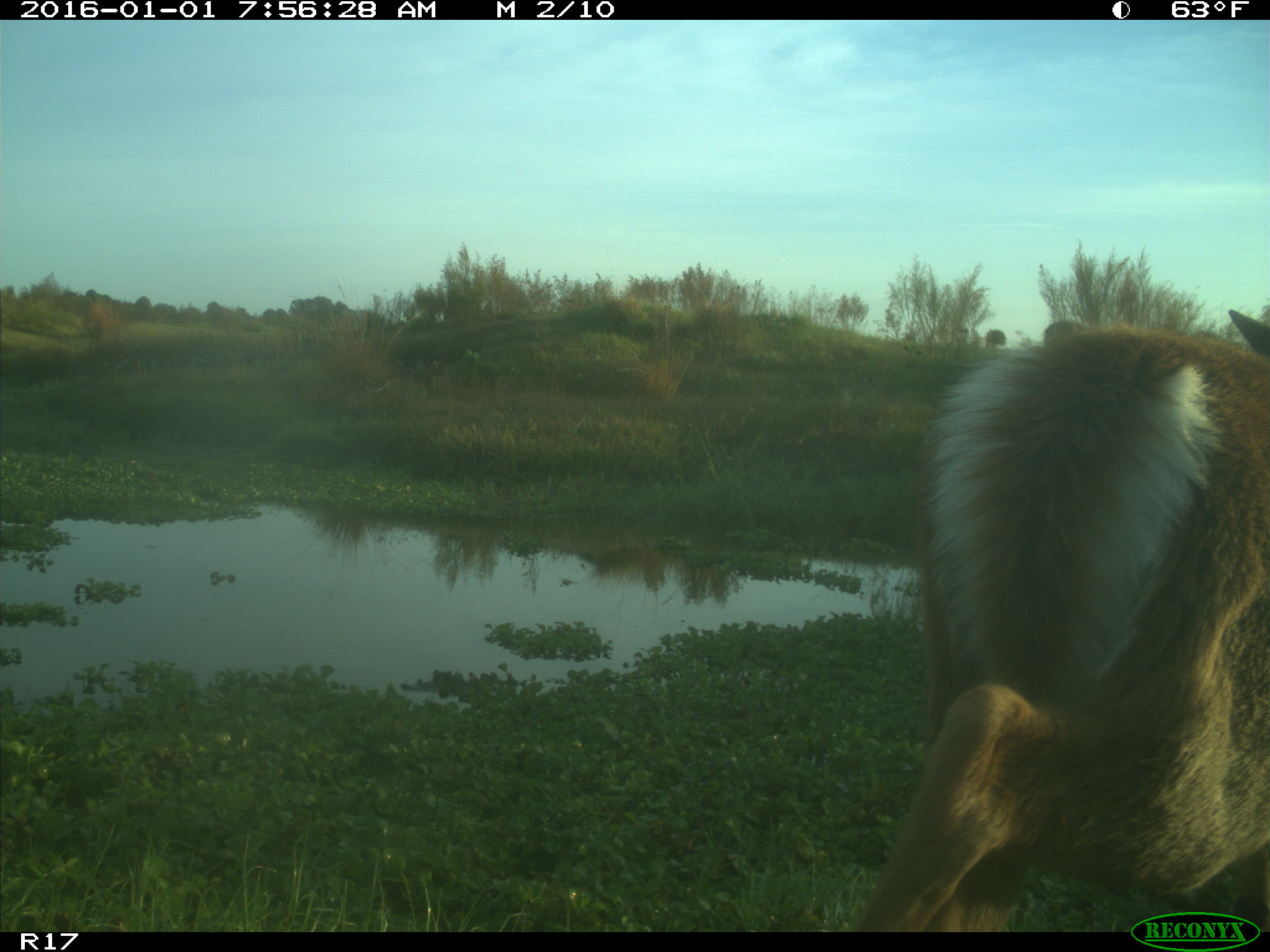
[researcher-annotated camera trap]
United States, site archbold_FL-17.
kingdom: Animalia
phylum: Chordata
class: Mammalia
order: Artiodactyla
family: Cervidae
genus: Odocoileus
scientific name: Odocoileus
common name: deer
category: unidentified deer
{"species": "unidentified deer (deer) (Odocoileus)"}